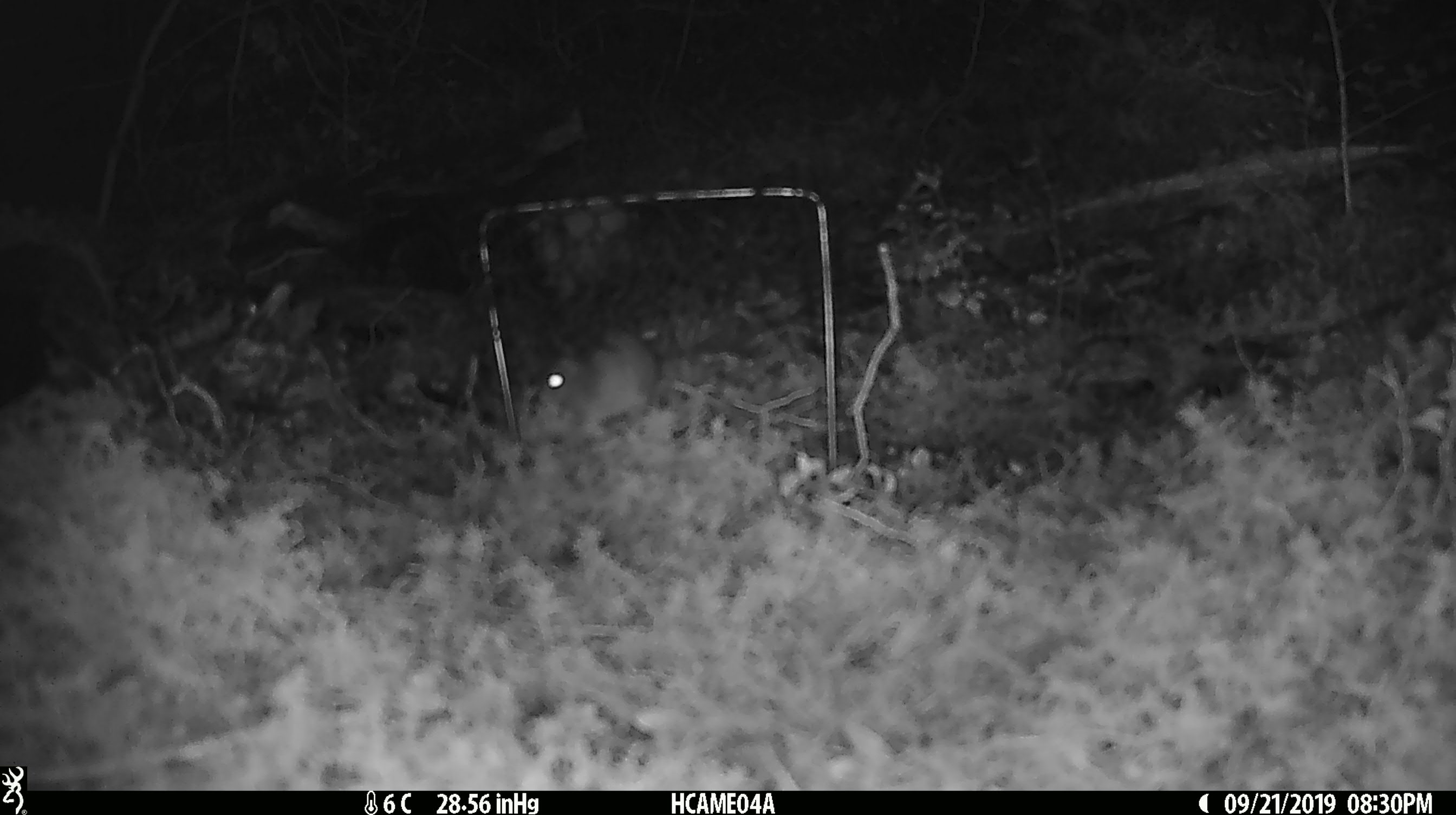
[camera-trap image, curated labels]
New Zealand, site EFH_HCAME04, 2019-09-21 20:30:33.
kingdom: Animalia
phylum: Chordata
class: Mammalia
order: Rodentia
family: Muridae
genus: Mus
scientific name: Mus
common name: mouse